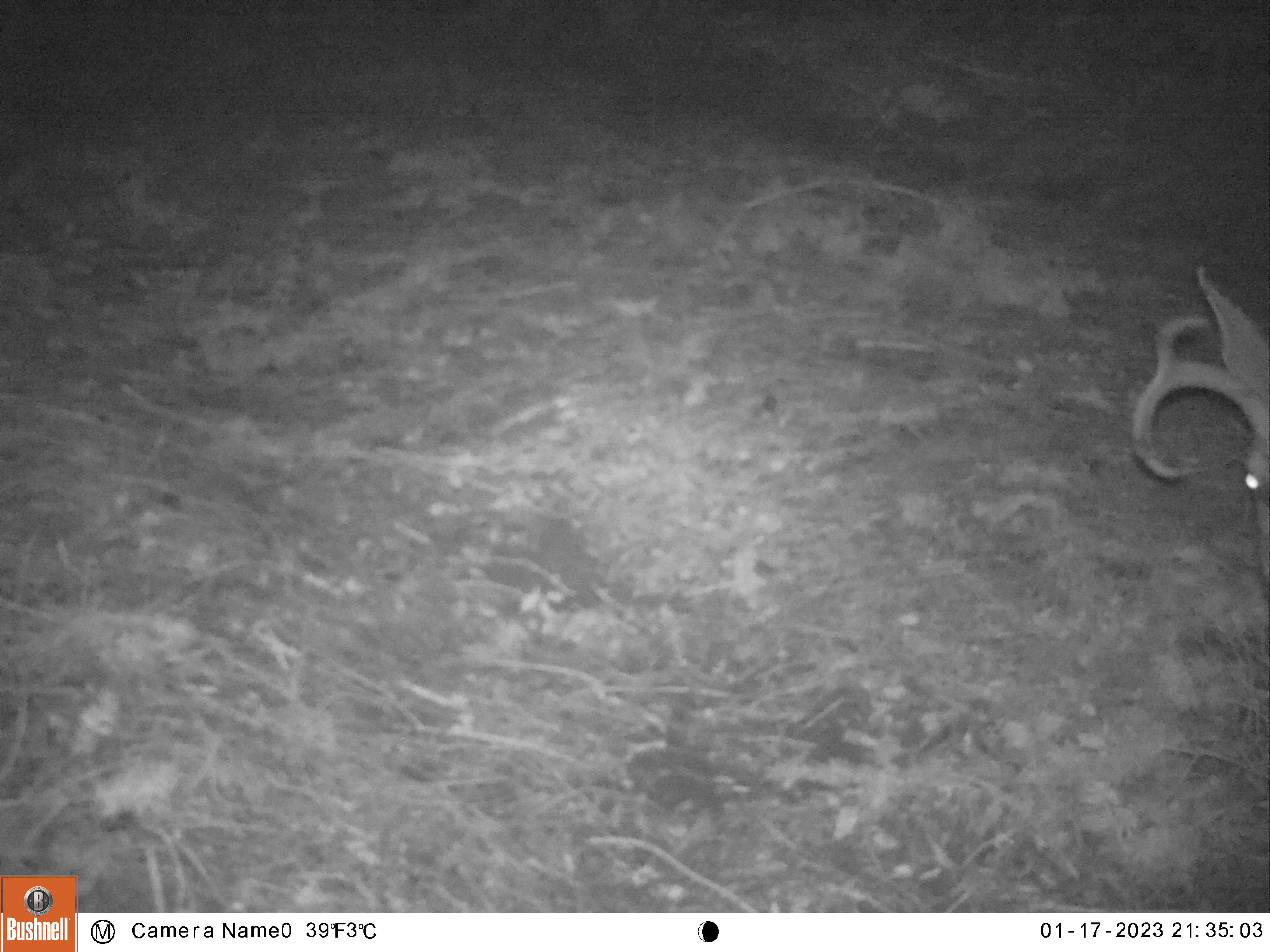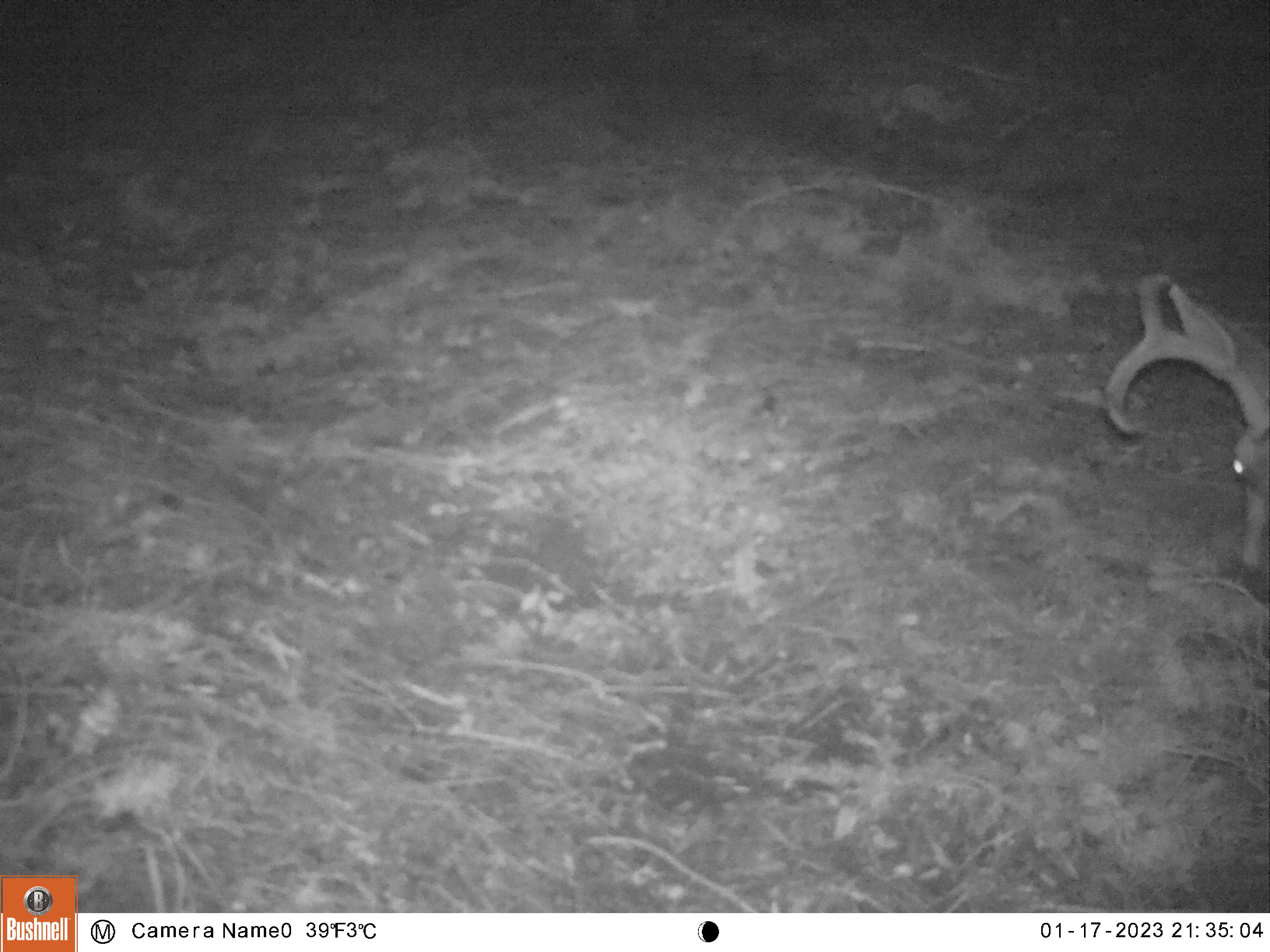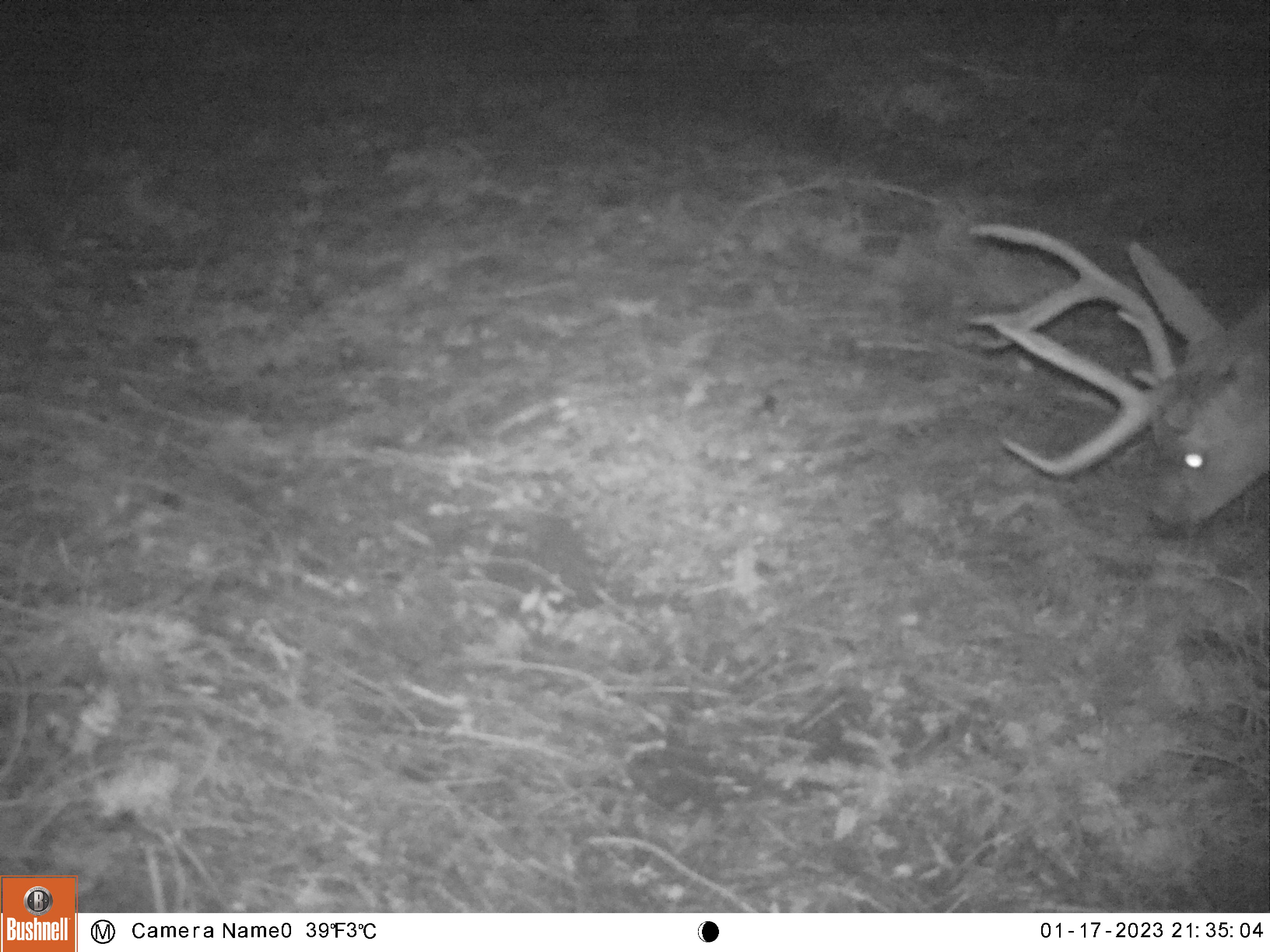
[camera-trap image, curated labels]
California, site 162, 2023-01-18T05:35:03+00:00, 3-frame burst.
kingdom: Animalia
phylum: Chordata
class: Mammalia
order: Artiodactyla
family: Cervidae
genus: Odocoileus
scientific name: Odocoileus hemionus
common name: mule deer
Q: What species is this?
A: Mule deer (Odocoileus hemionus).